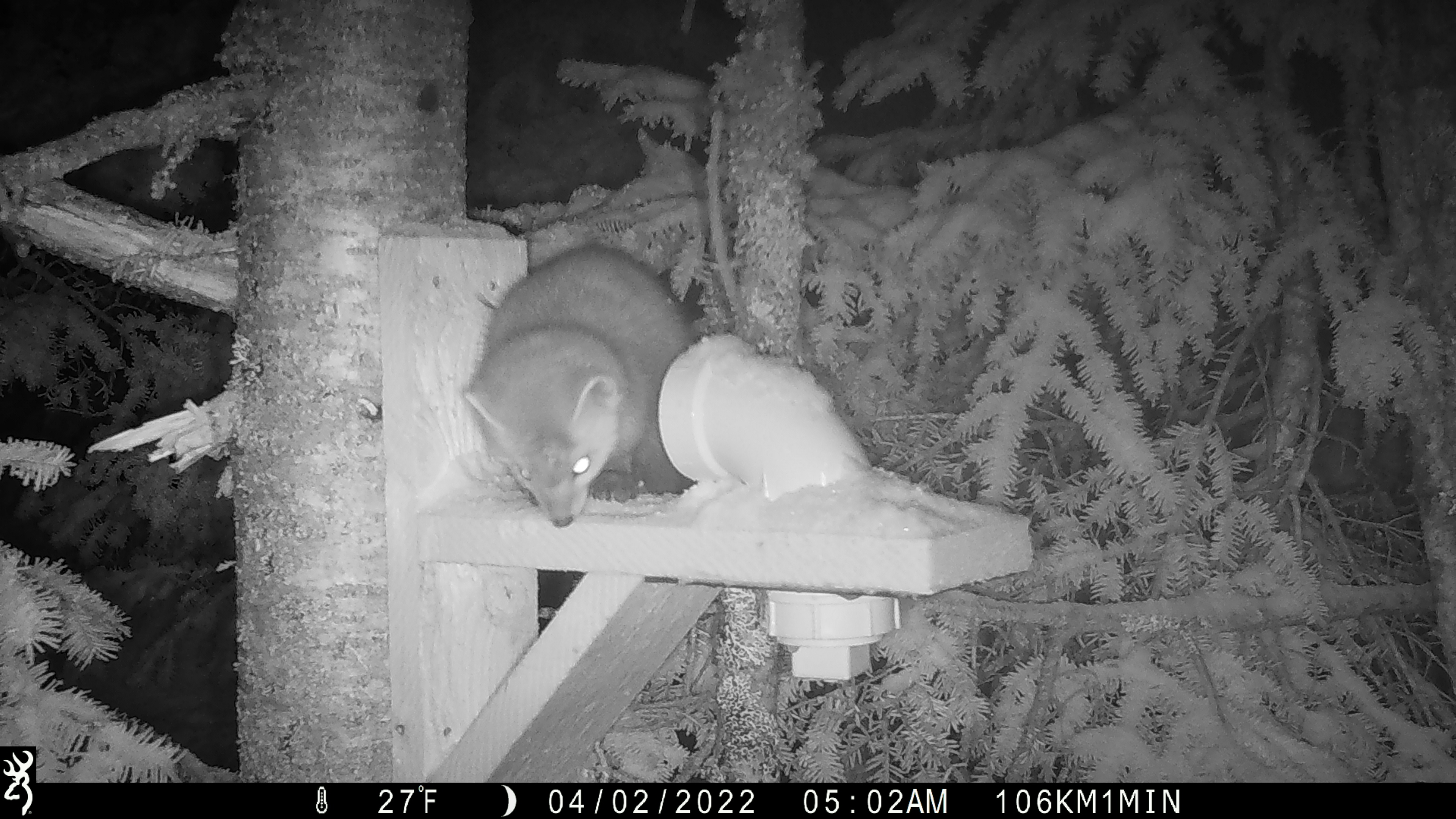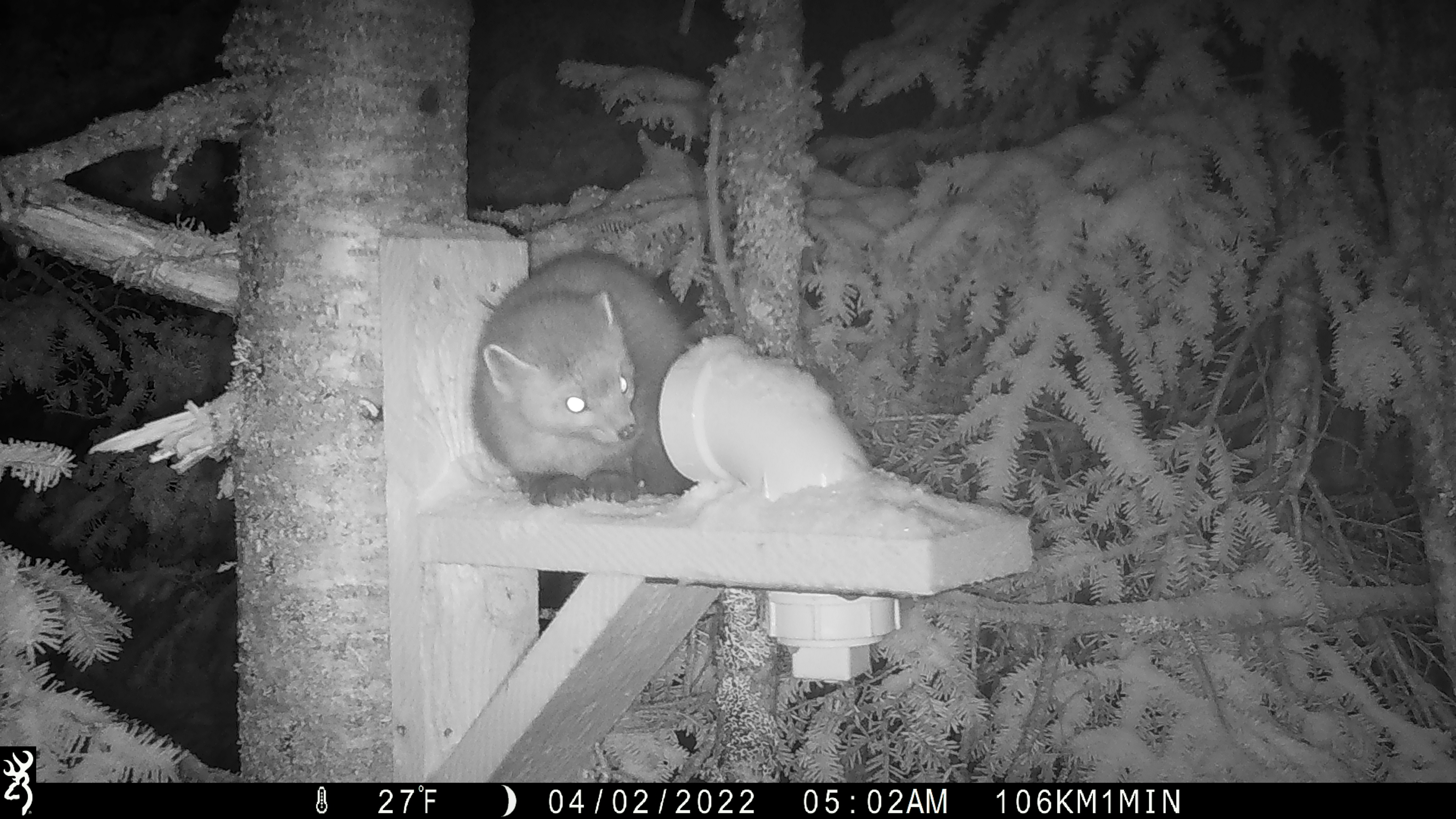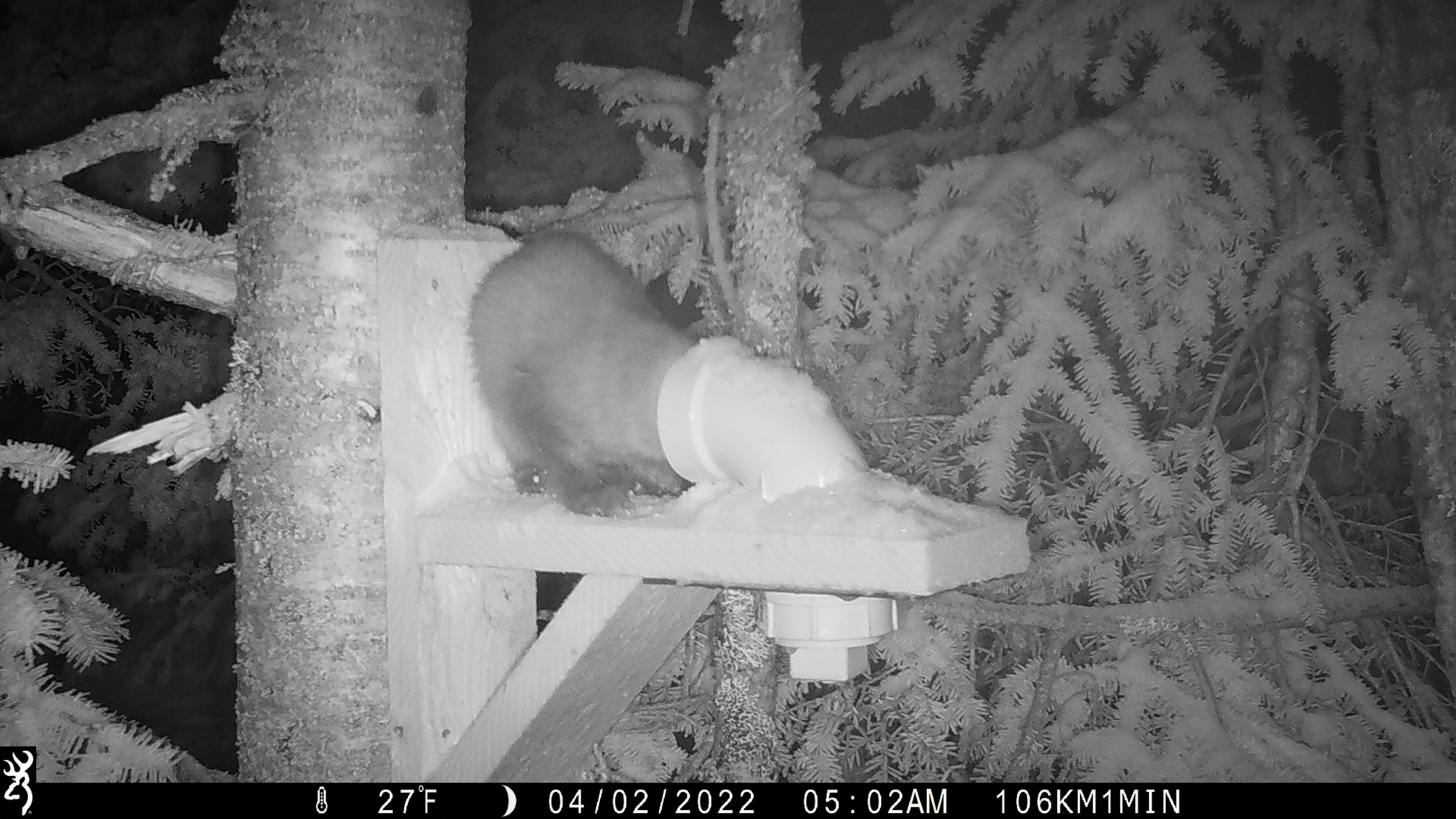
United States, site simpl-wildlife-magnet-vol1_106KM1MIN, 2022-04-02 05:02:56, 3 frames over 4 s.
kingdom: Animalia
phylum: Chordata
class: Mammalia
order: Carnivora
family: Mustelidae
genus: Martes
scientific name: Martes americana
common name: american marten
American marten (Martes americana).